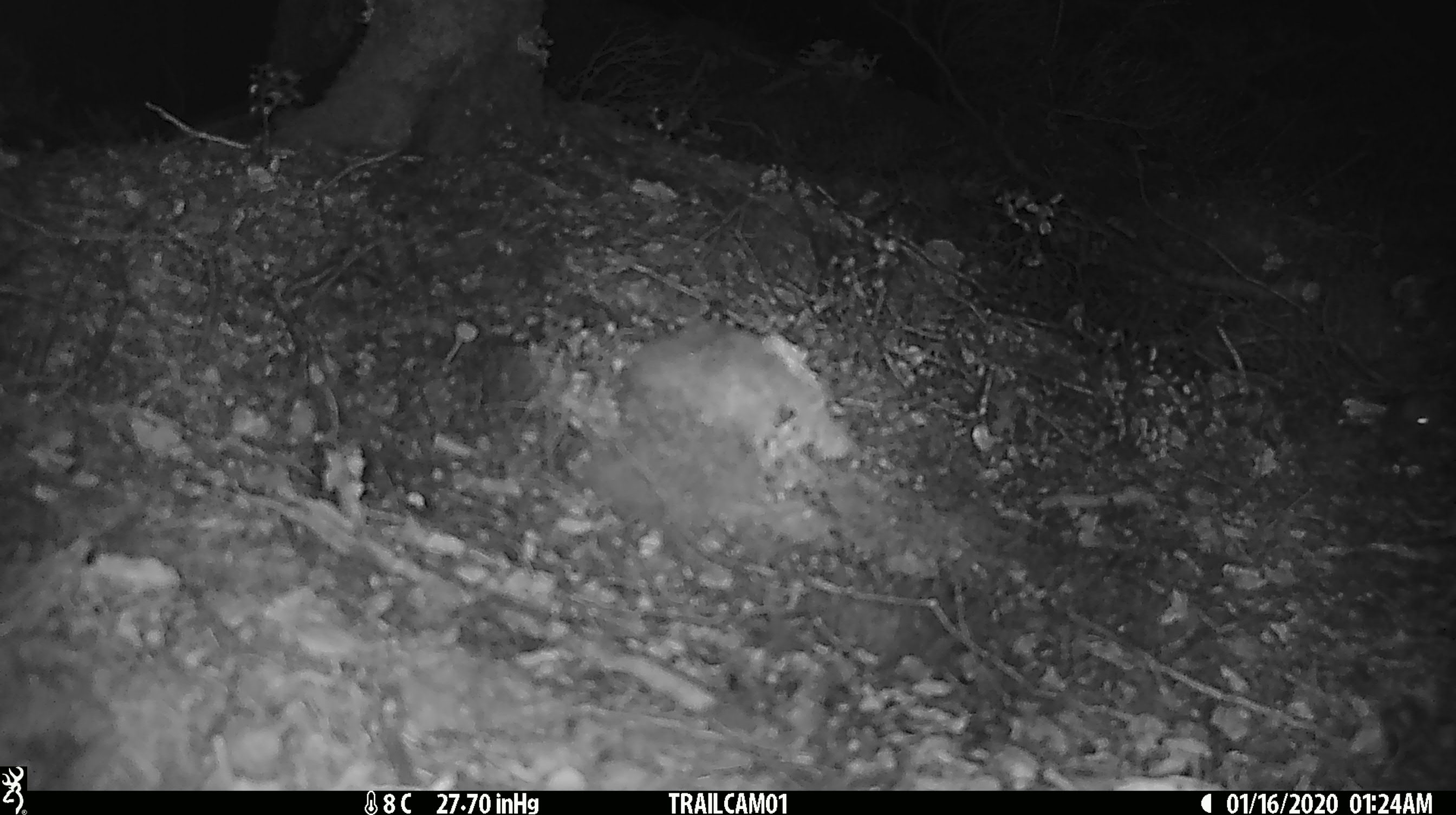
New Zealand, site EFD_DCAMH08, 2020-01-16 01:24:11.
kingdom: Animalia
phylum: Chordata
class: Mammalia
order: Rodentia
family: Muridae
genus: Mus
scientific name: Mus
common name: mouse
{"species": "mouse (Mus)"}